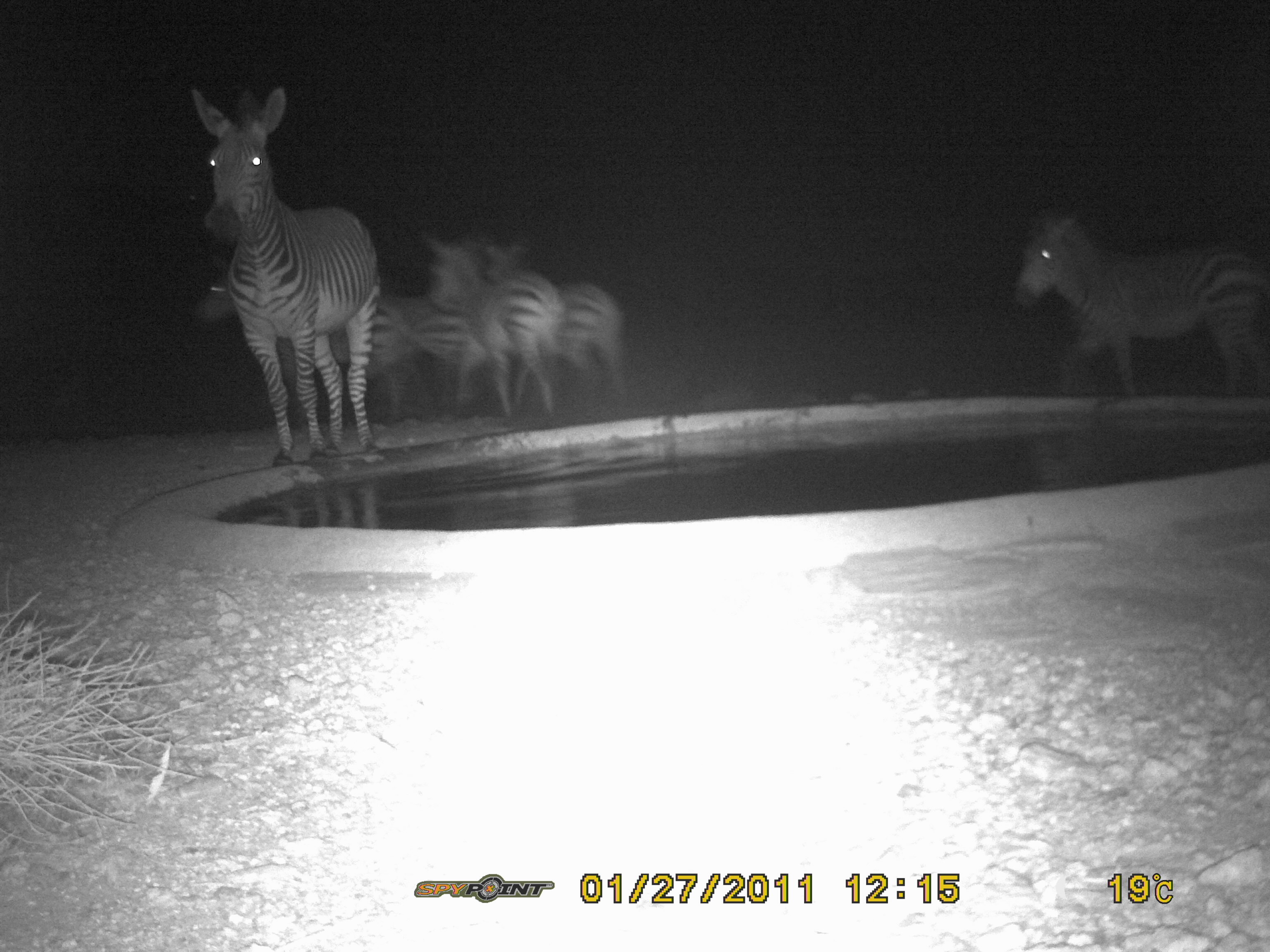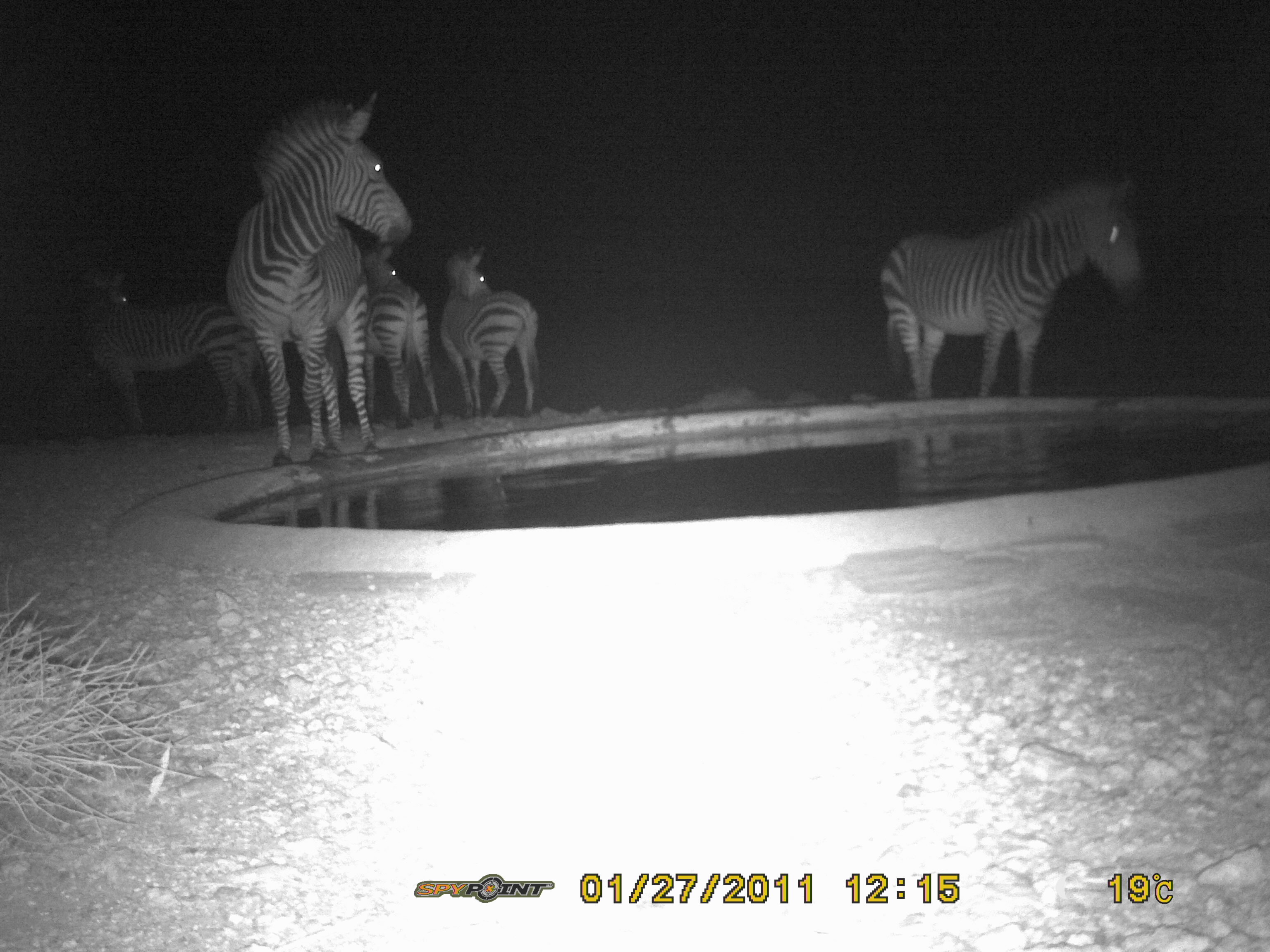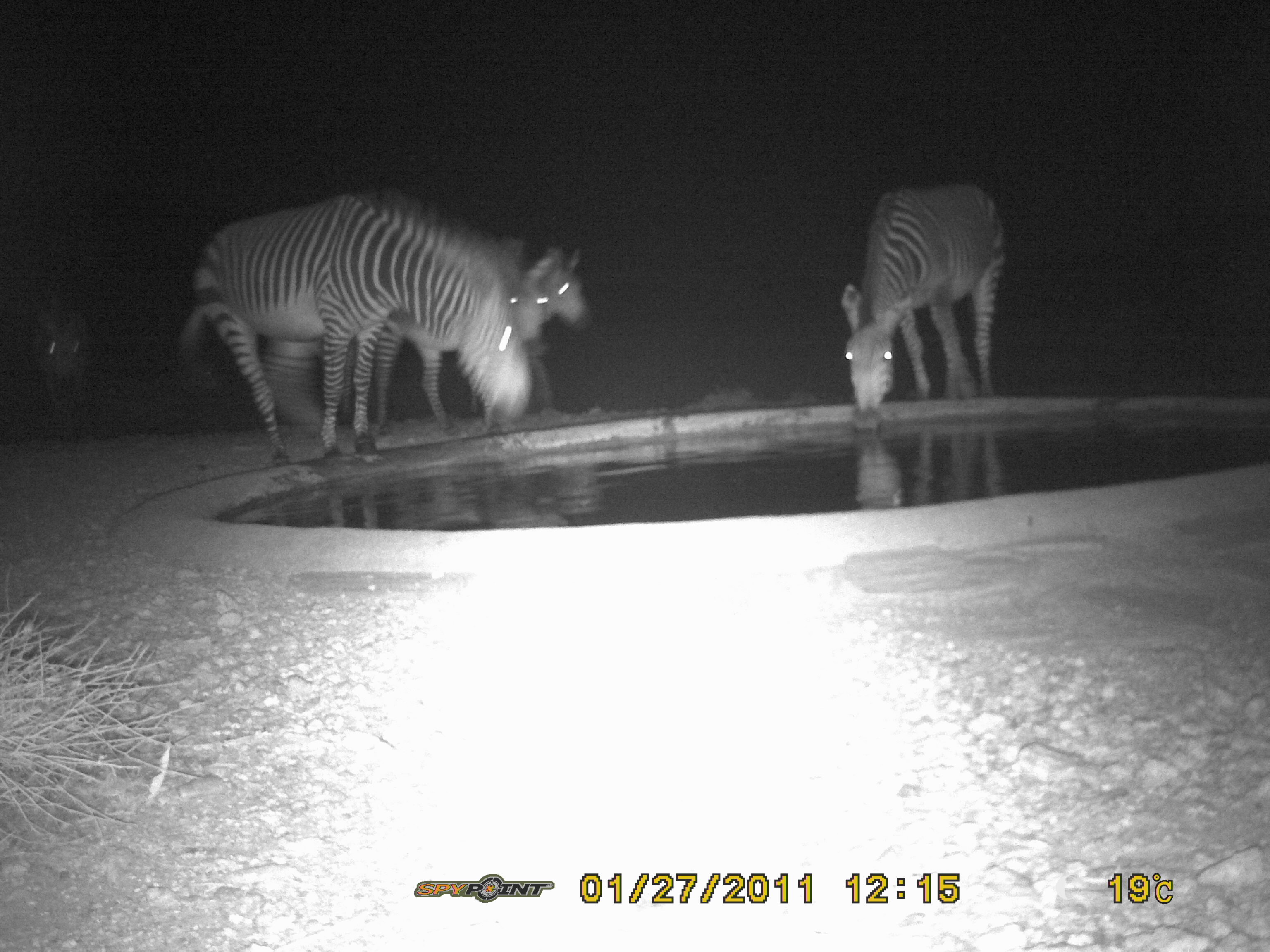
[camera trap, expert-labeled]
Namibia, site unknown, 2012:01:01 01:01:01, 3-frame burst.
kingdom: Animalia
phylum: Chordata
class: Mammalia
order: Perissodactyla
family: Equidae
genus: Equus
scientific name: Equus zebra hartmannae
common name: hartmann's mountain zebra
Equus zebra hartmannae (hartmann's mountain zebra).